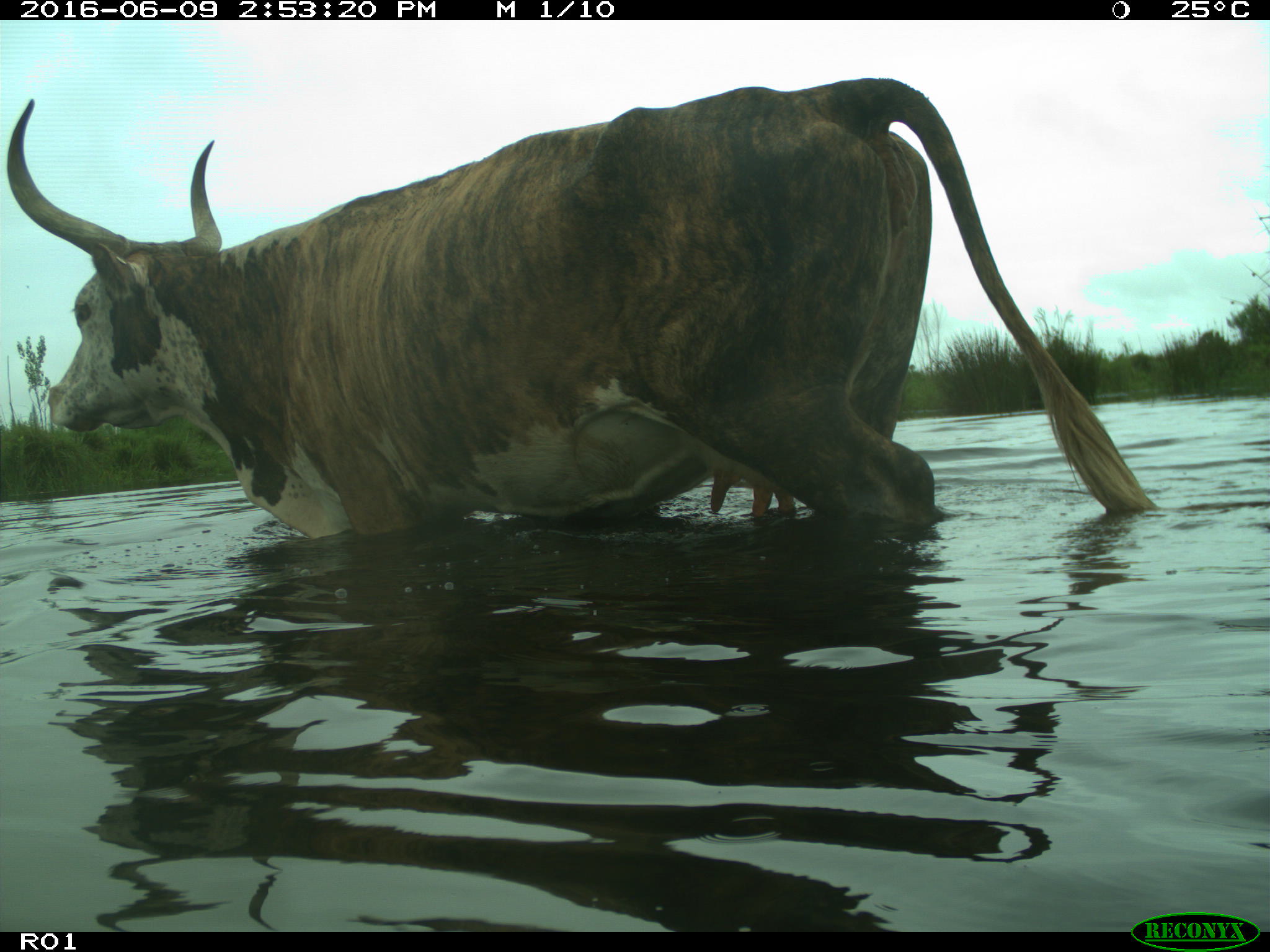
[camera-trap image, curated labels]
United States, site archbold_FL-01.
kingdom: Animalia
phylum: Chordata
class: Mammalia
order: Artiodactyla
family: Bovidae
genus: Bos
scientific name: Bos taurus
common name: domestic cow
Bos taurus (domestic cow).